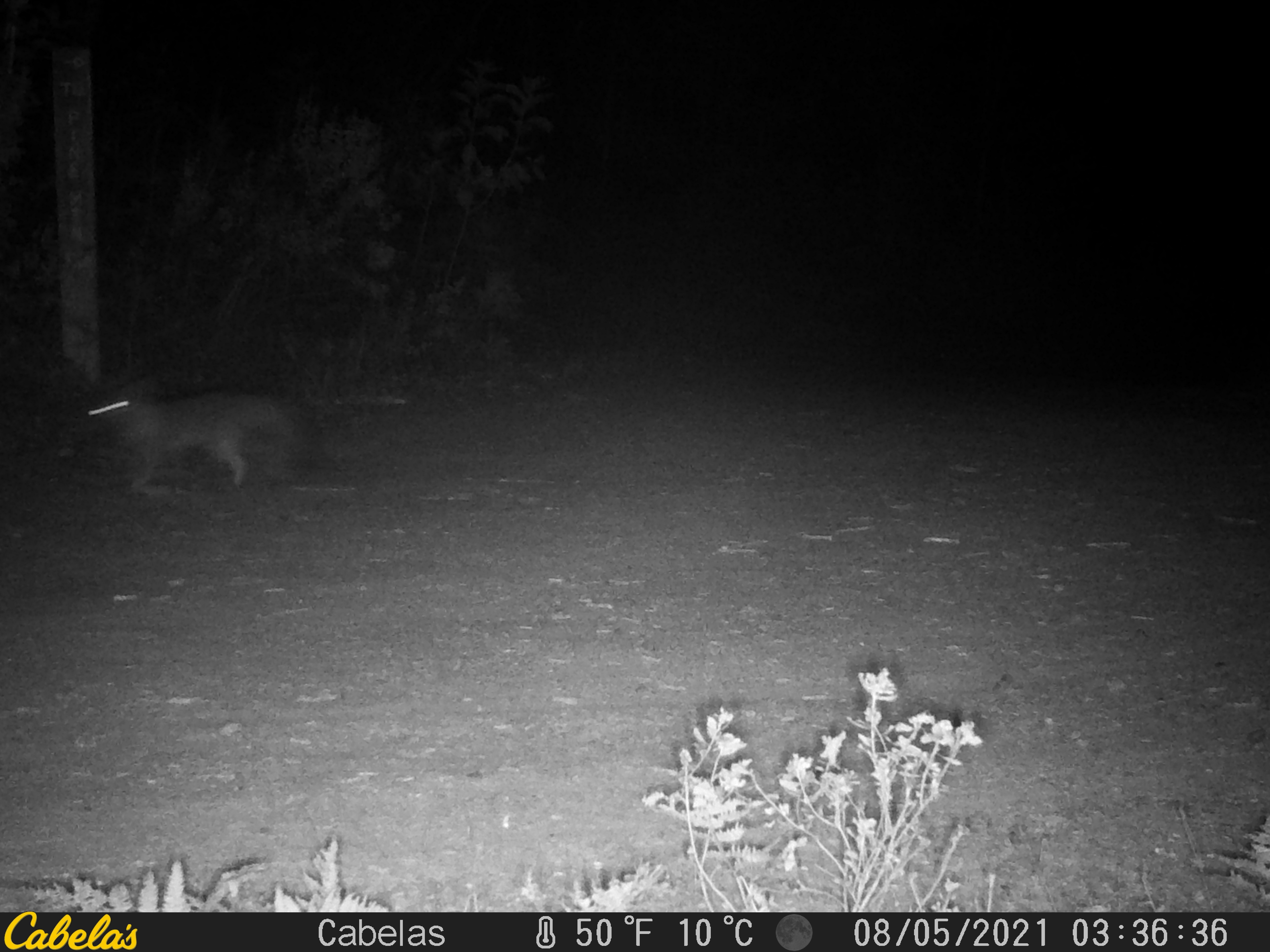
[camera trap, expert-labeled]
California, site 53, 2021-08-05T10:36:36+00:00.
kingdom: Animalia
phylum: Chordata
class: Mammalia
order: Carnivora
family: Canidae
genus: Urocyon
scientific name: Urocyon cinereoargenteus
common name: gray fox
Gray fox (Urocyon cinereoargenteus).